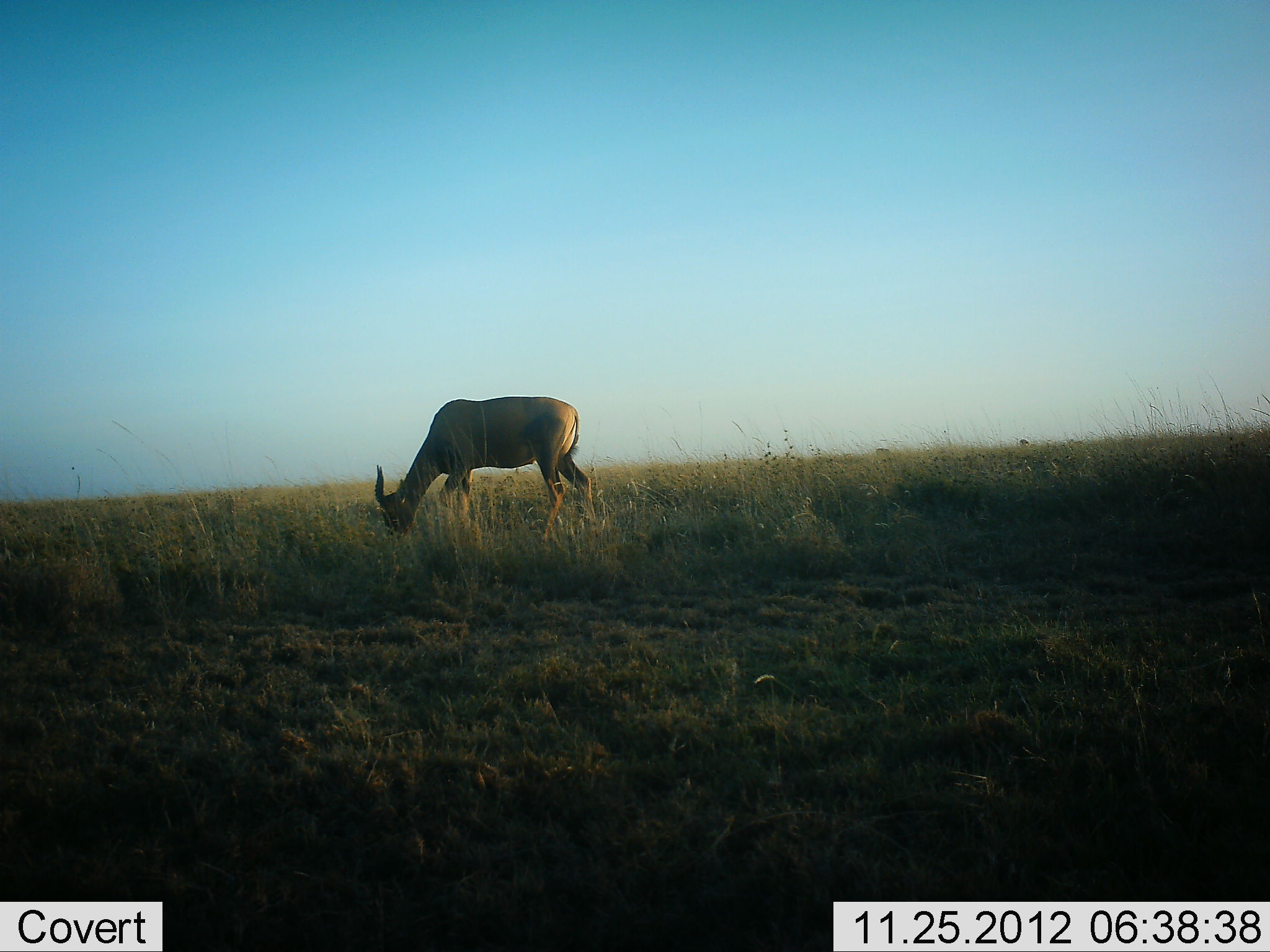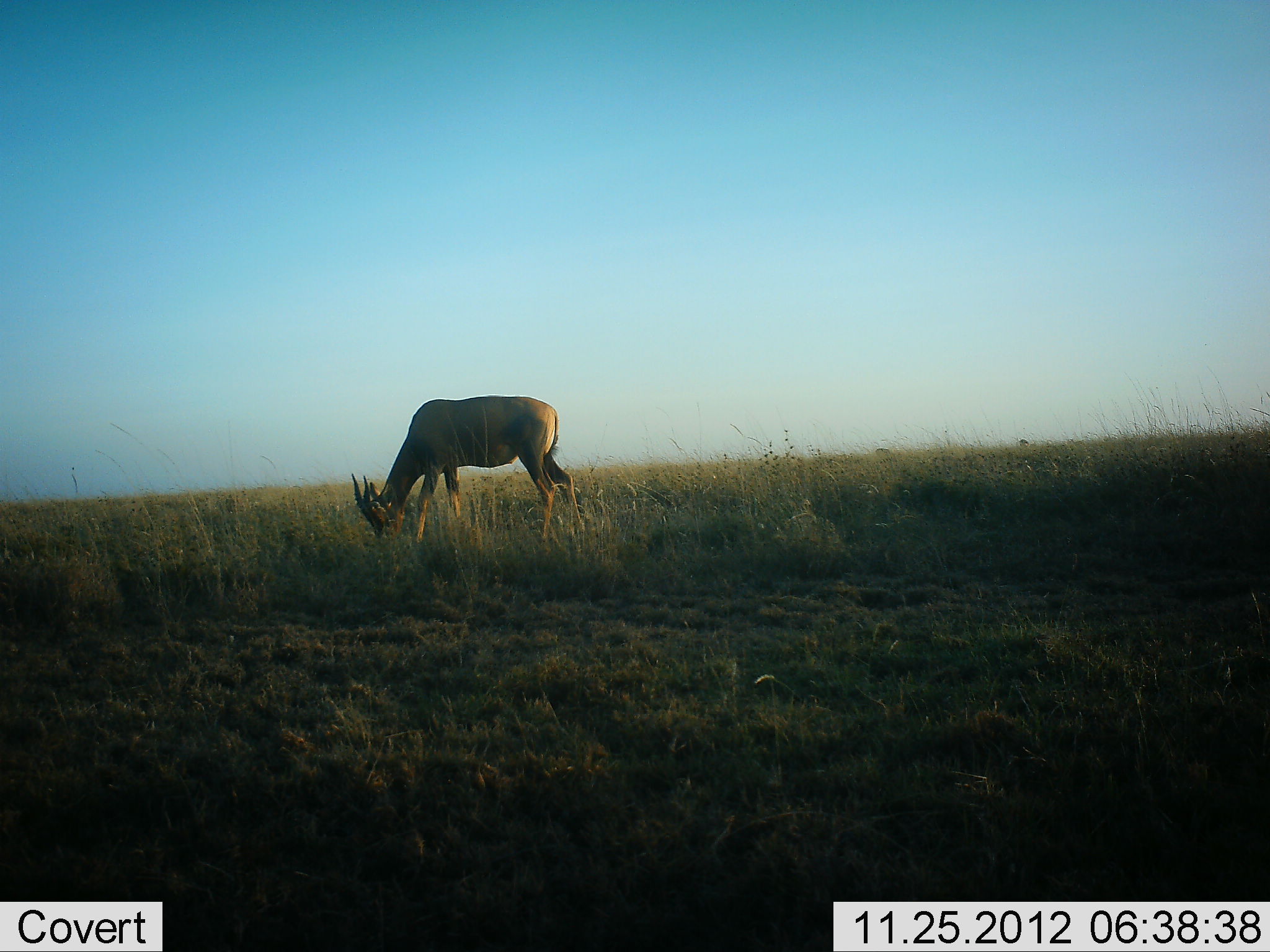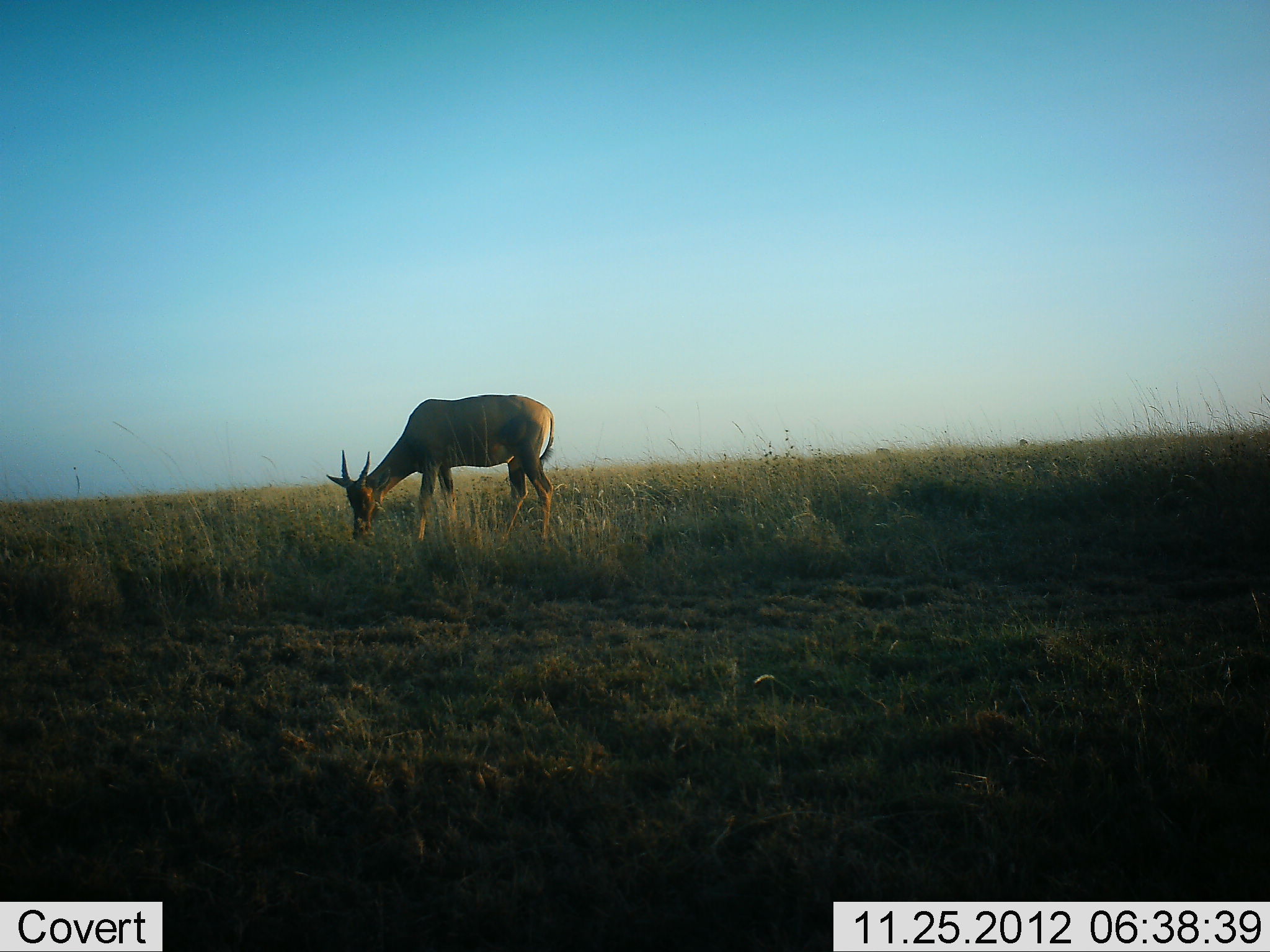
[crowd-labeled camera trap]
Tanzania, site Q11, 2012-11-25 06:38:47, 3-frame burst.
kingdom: Animalia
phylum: Chordata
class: Mammalia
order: Artiodactyla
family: Bovidae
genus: Damaliscus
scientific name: Damaliscus lunatus jimela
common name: topi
Topi (Damaliscus lunatus jimela), count 1. Behavior (volunteer vote fractions): standing 20%, resting 0%, moving 10%, interacting 0%. Young present (vote fraction): 0%. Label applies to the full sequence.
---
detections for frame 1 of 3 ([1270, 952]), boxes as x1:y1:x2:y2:
animal: 374:396:597:550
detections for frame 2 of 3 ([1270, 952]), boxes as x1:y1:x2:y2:
animal: 350:396:585:563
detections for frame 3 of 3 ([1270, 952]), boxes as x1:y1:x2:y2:
animal: 324:394:556:557